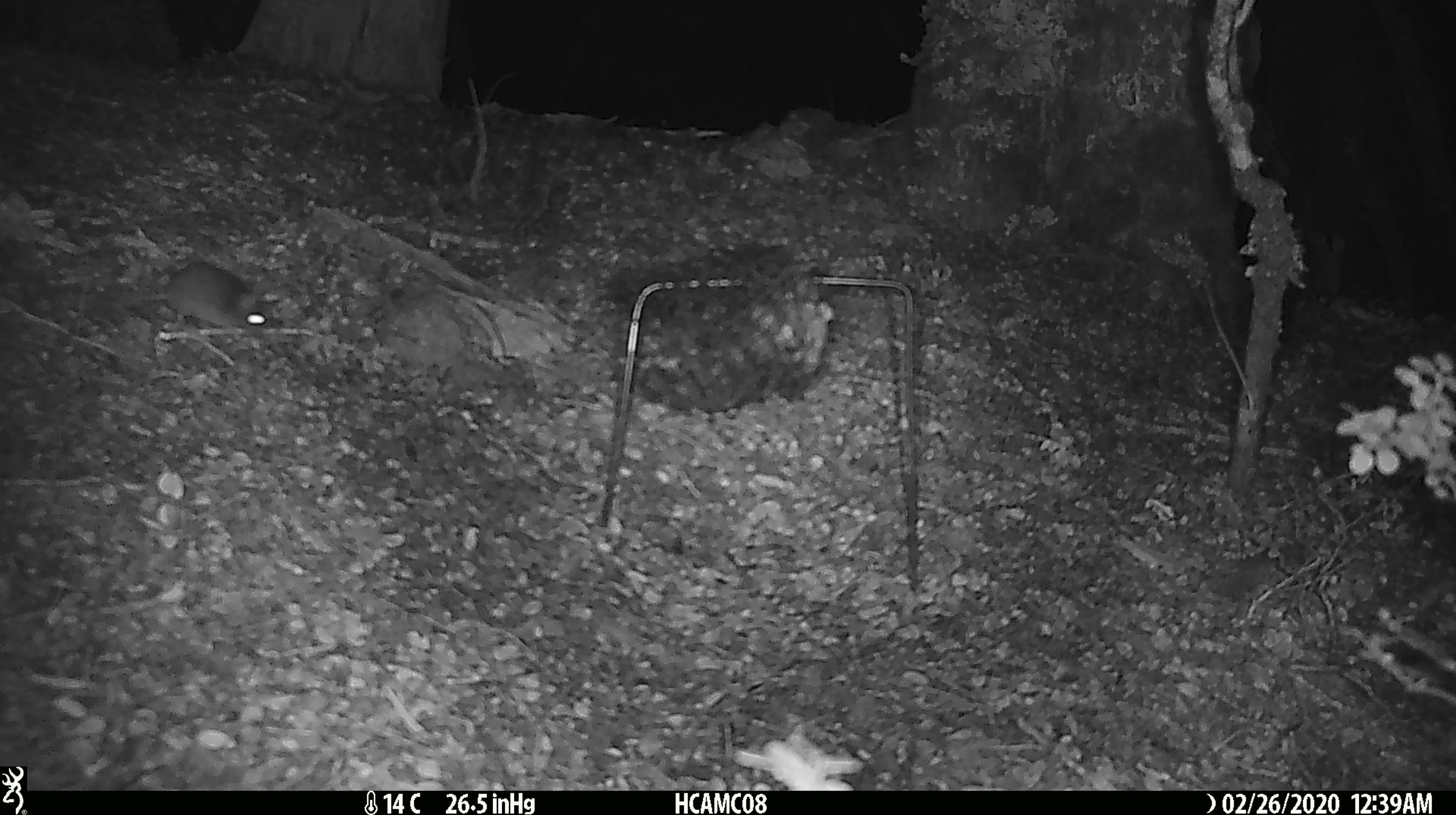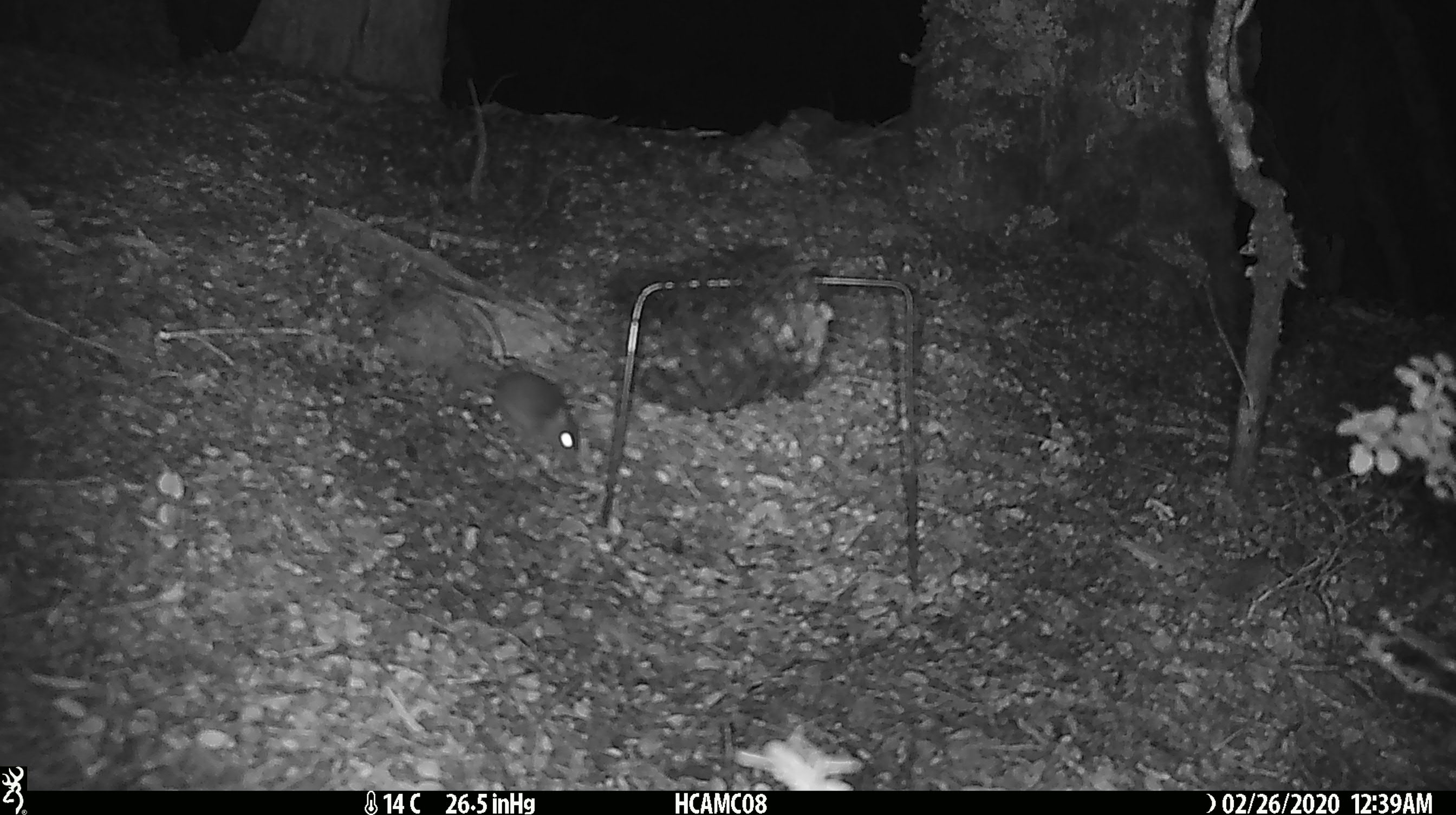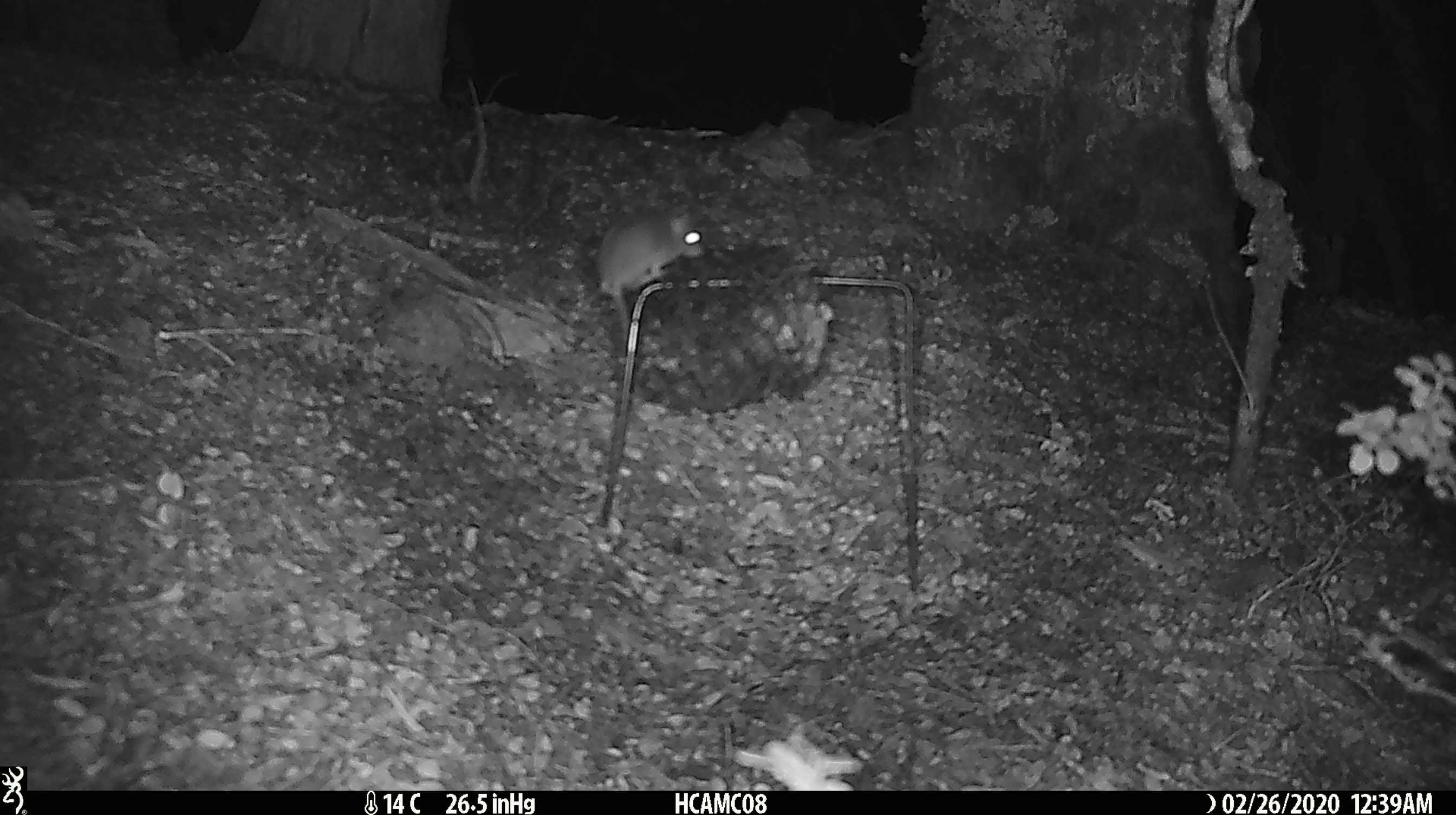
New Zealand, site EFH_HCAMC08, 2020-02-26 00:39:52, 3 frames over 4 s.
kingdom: Animalia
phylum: Chordata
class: Mammalia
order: Rodentia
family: Muridae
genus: Mus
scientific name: Mus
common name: mouse